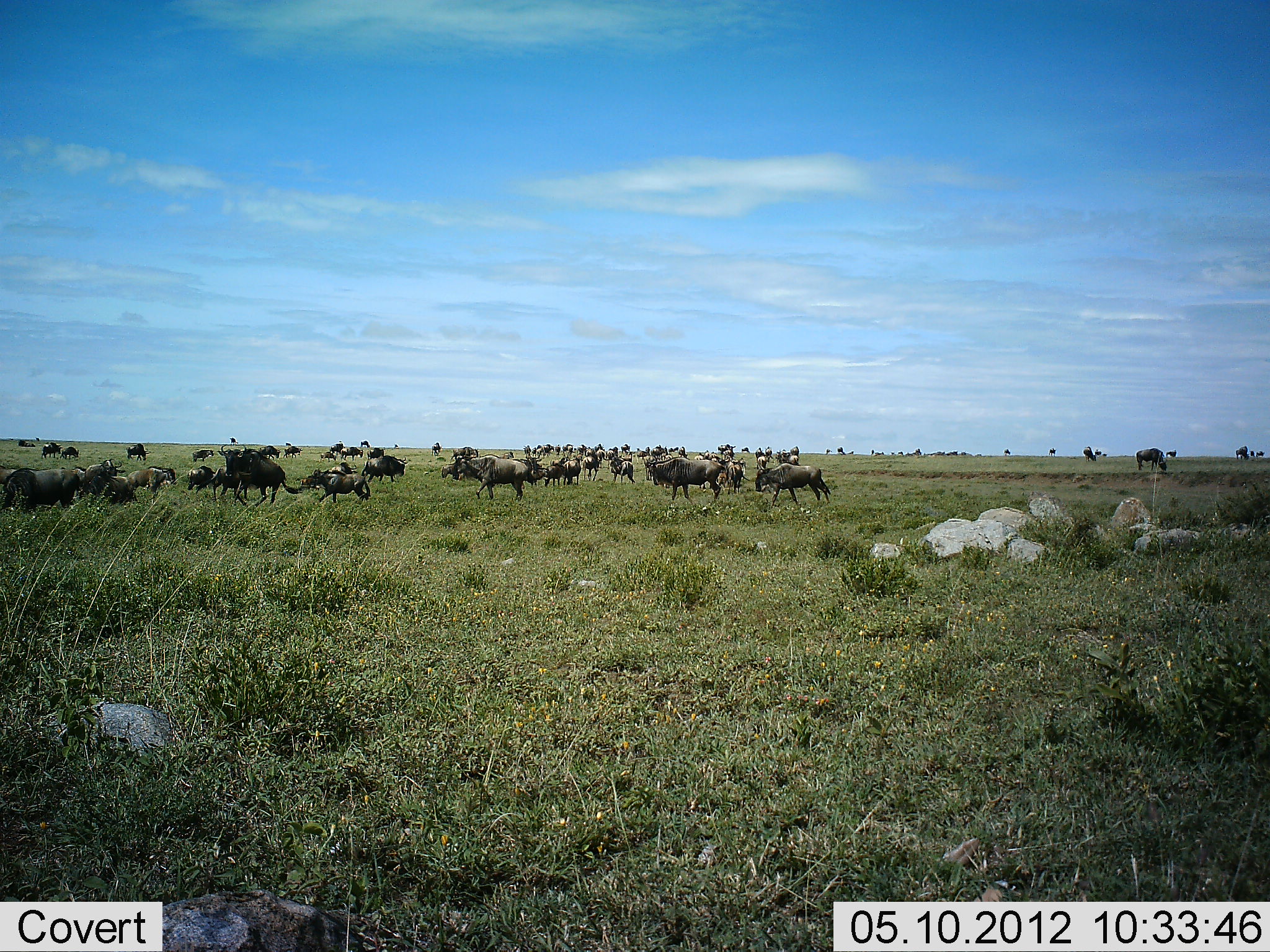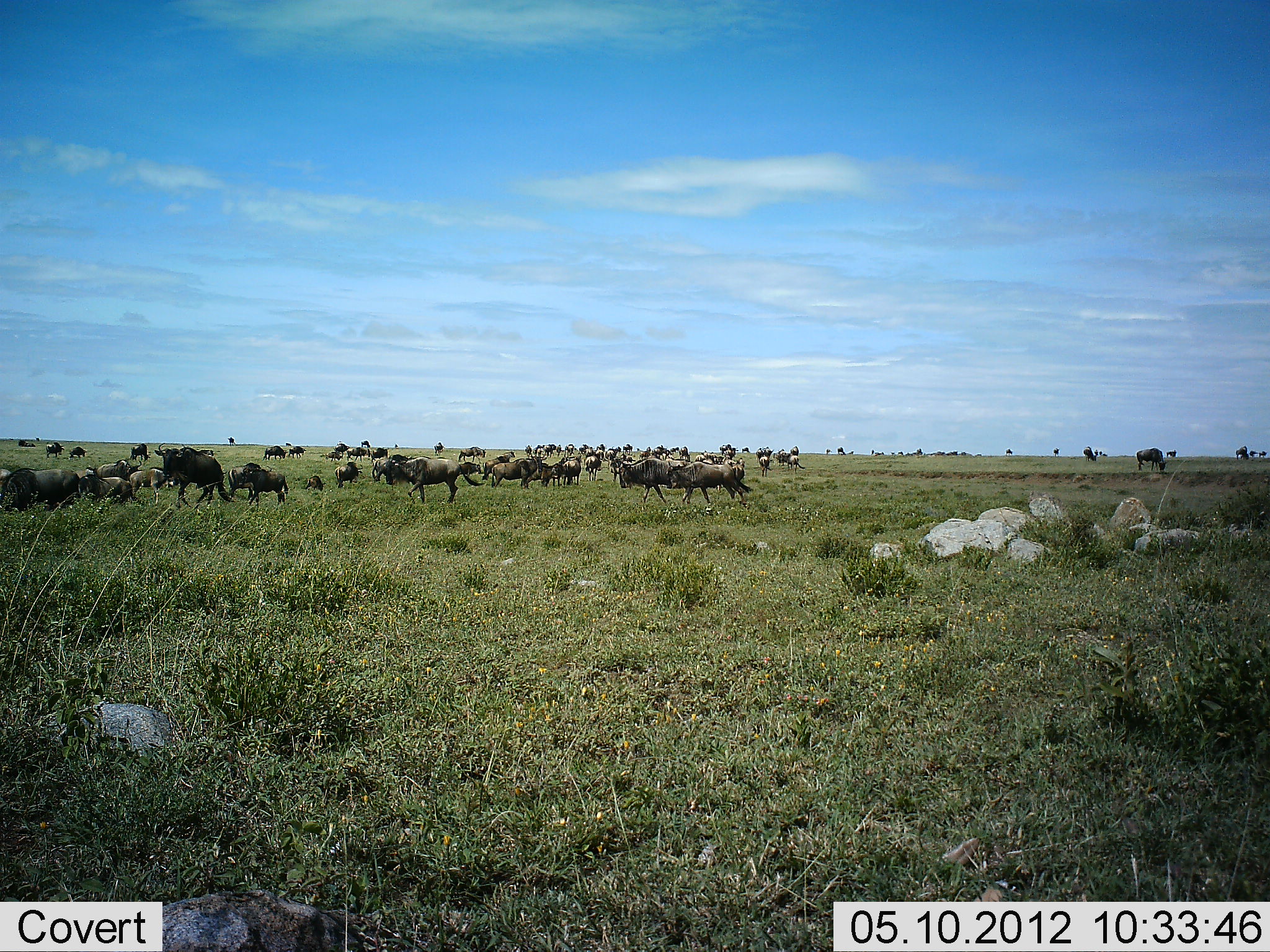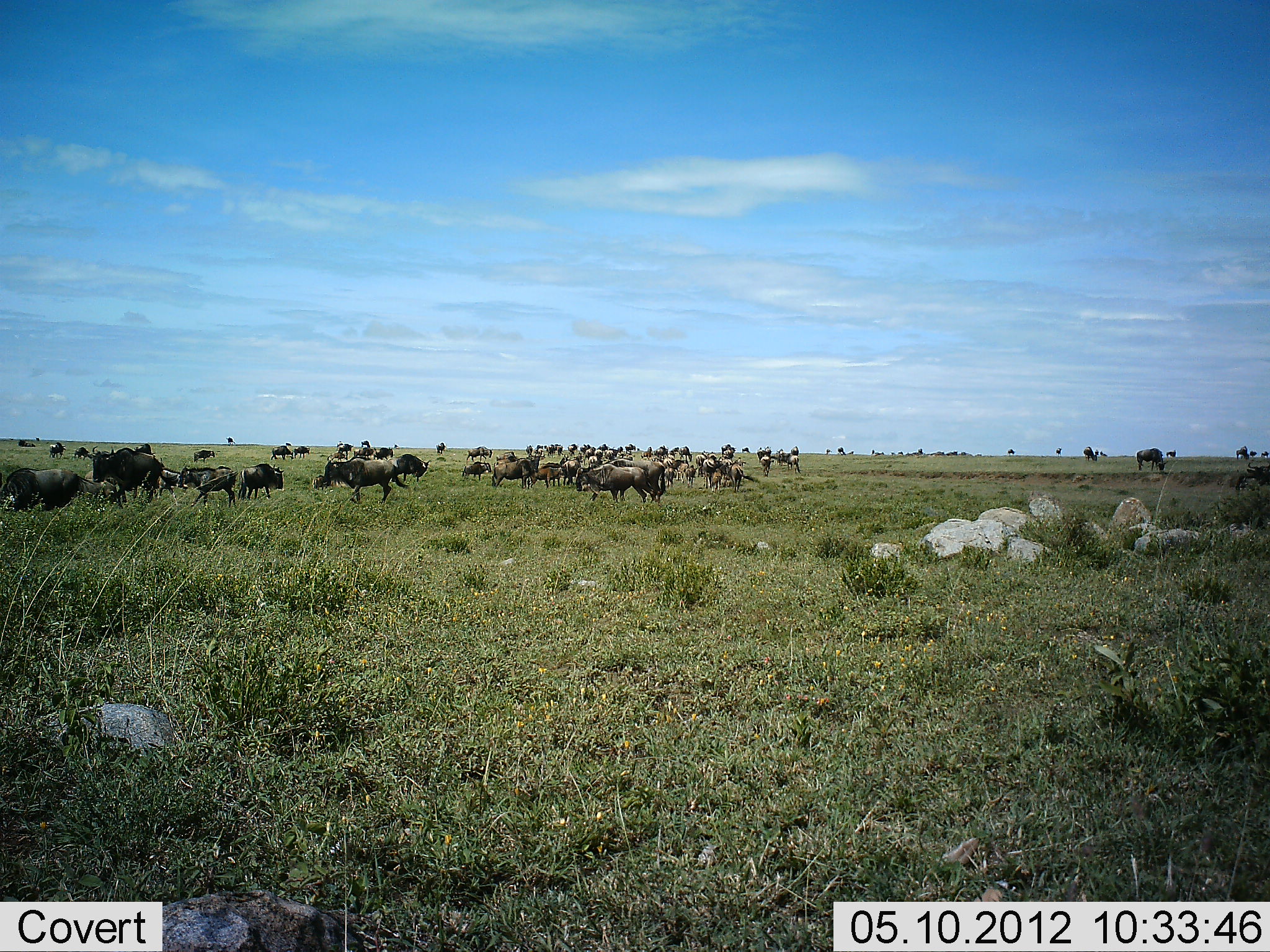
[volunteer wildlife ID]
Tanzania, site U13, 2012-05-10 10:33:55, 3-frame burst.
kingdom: Animalia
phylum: Chordata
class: Mammalia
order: Artiodactyla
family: Bovidae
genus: Connochaetes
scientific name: Connochaetes taurinus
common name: blue wildebeest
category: wildebeest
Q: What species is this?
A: Wildebeest (blue wildebeest) (Connochaetes taurinus).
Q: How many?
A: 51+.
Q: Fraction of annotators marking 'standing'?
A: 70%.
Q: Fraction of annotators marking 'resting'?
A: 20%.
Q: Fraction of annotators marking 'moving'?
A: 100%.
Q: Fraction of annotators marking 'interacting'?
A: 10%.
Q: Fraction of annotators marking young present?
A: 0%.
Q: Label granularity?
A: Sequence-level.